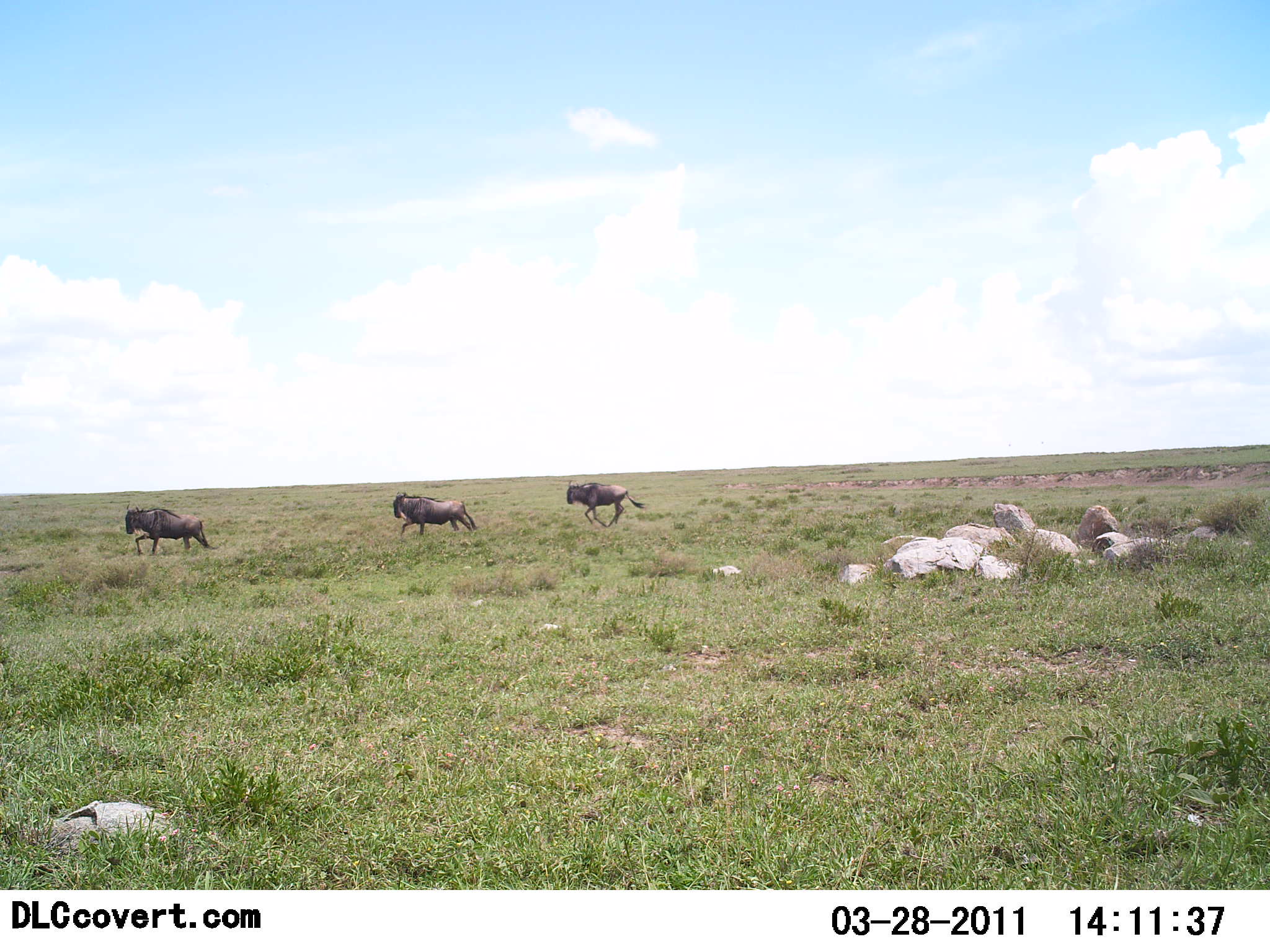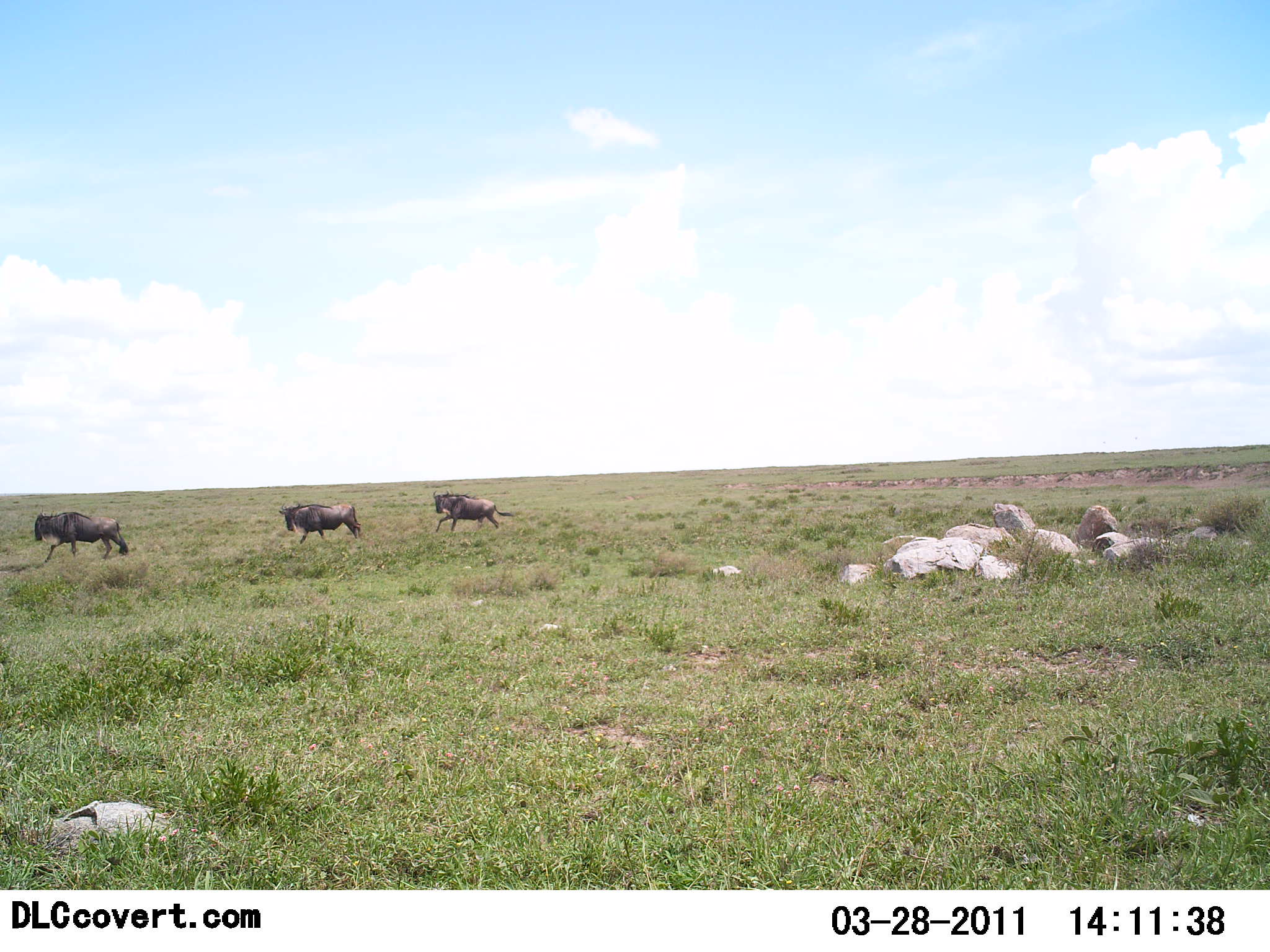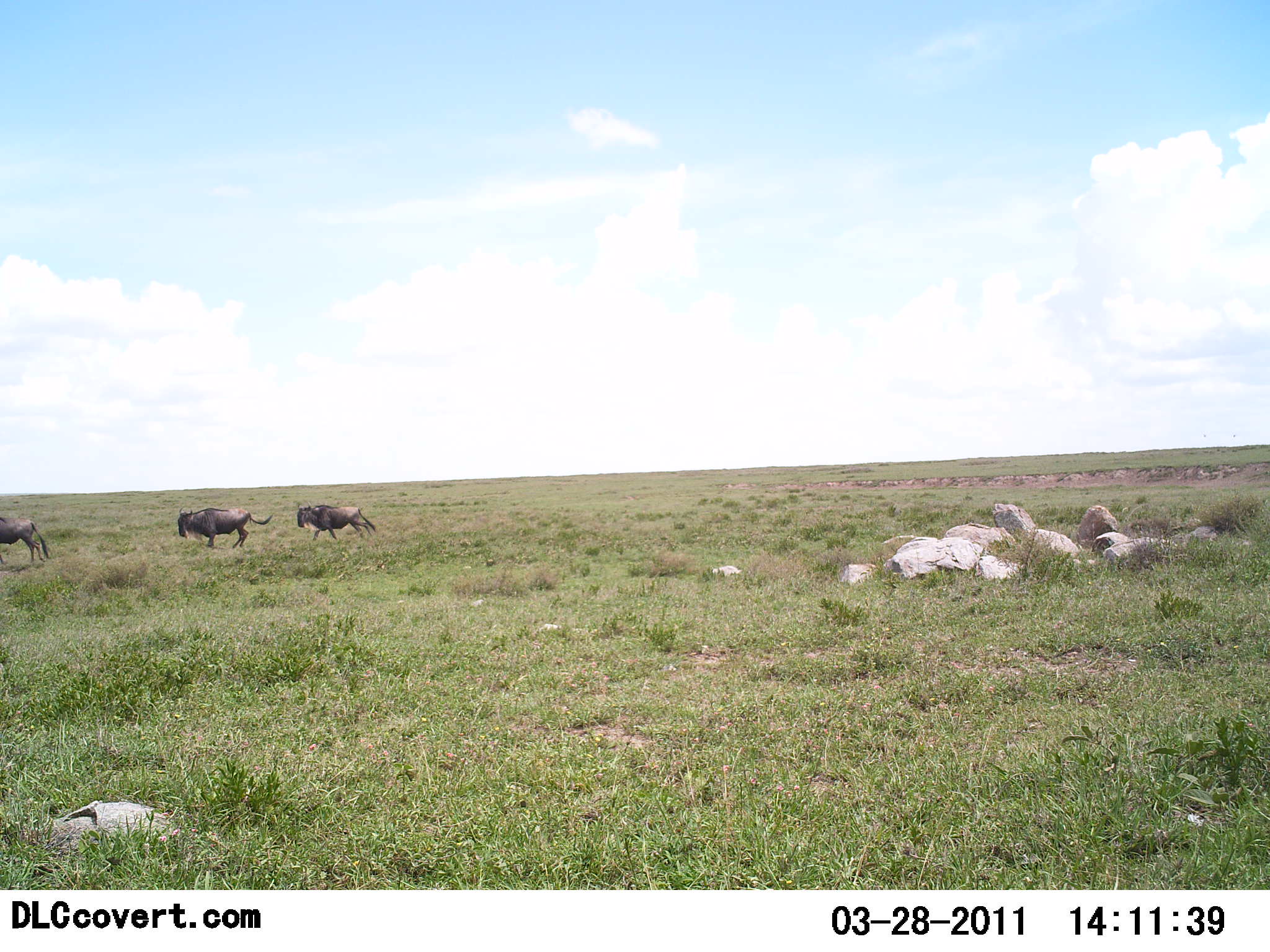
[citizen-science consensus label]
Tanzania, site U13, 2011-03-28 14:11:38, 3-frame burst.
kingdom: Animalia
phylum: Chordata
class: Mammalia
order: Artiodactyla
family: Bovidae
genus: Connochaetes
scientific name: Connochaetes taurinus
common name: blue wildebeest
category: wildebeest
Wildebeest (blue wildebeest) (Connochaetes taurinus), count 3. Behavior (volunteer vote fractions): standing 0%, resting 0%, moving 100%, interacting 0%. Young present (vote fraction): 0%. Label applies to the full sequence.